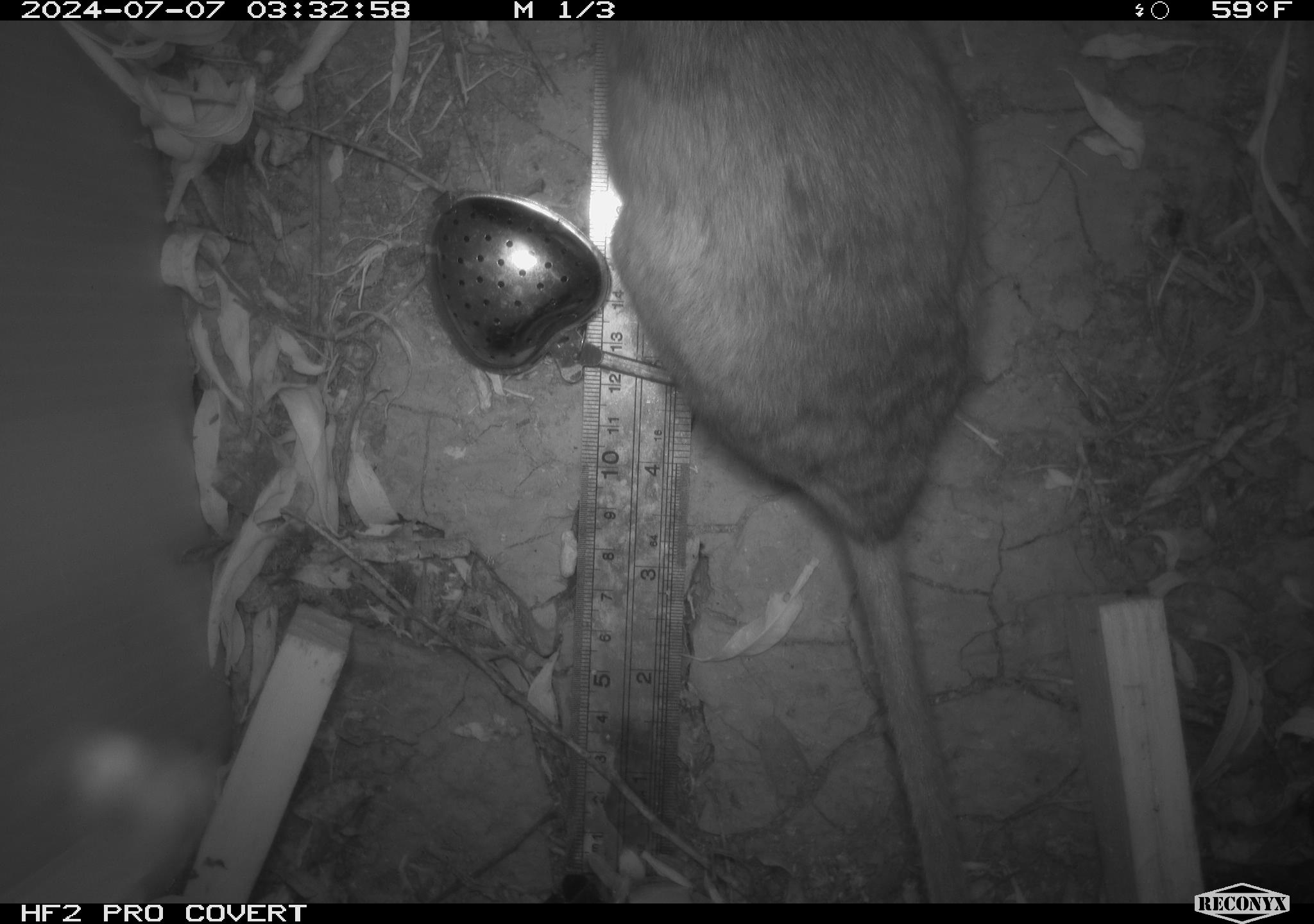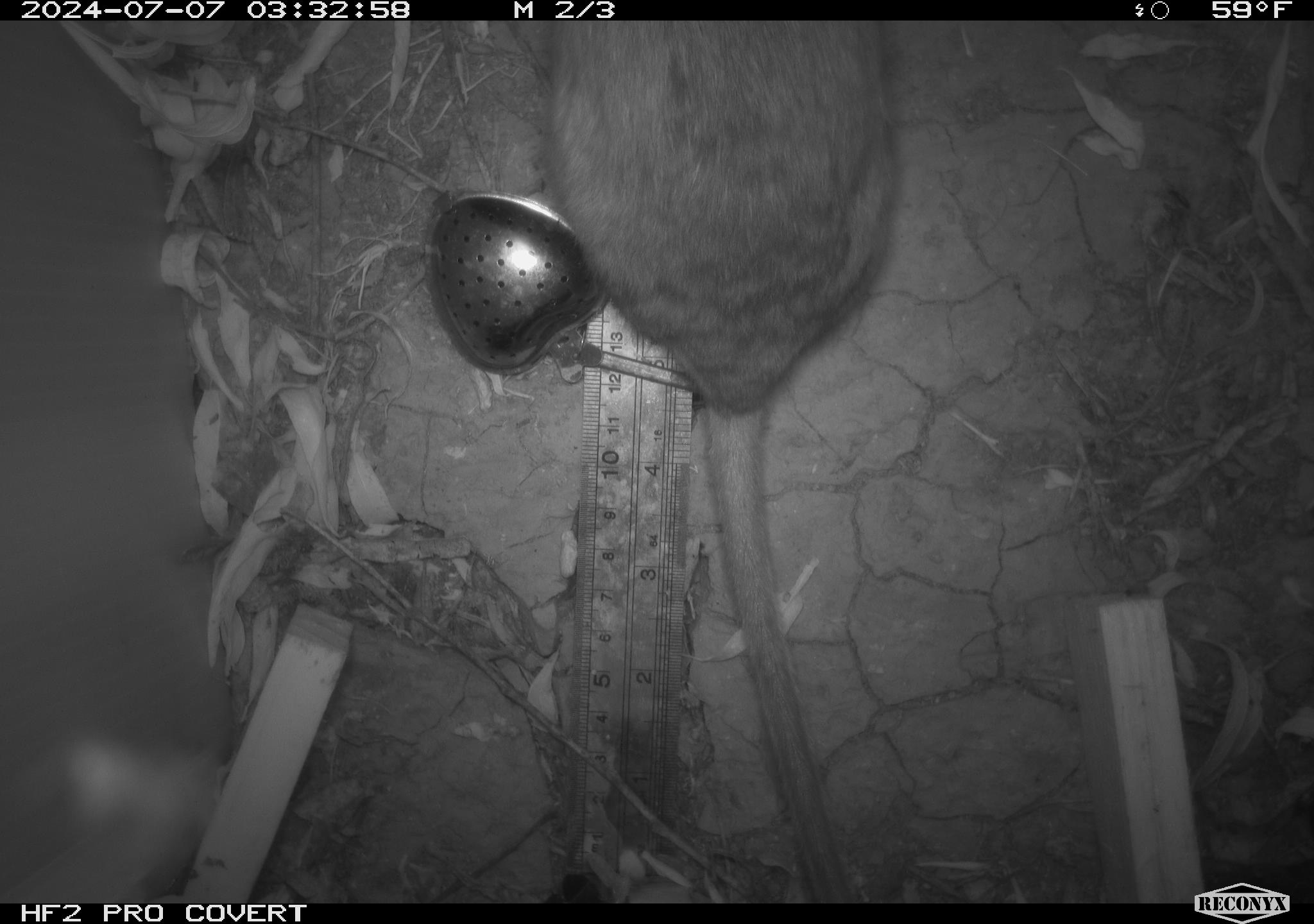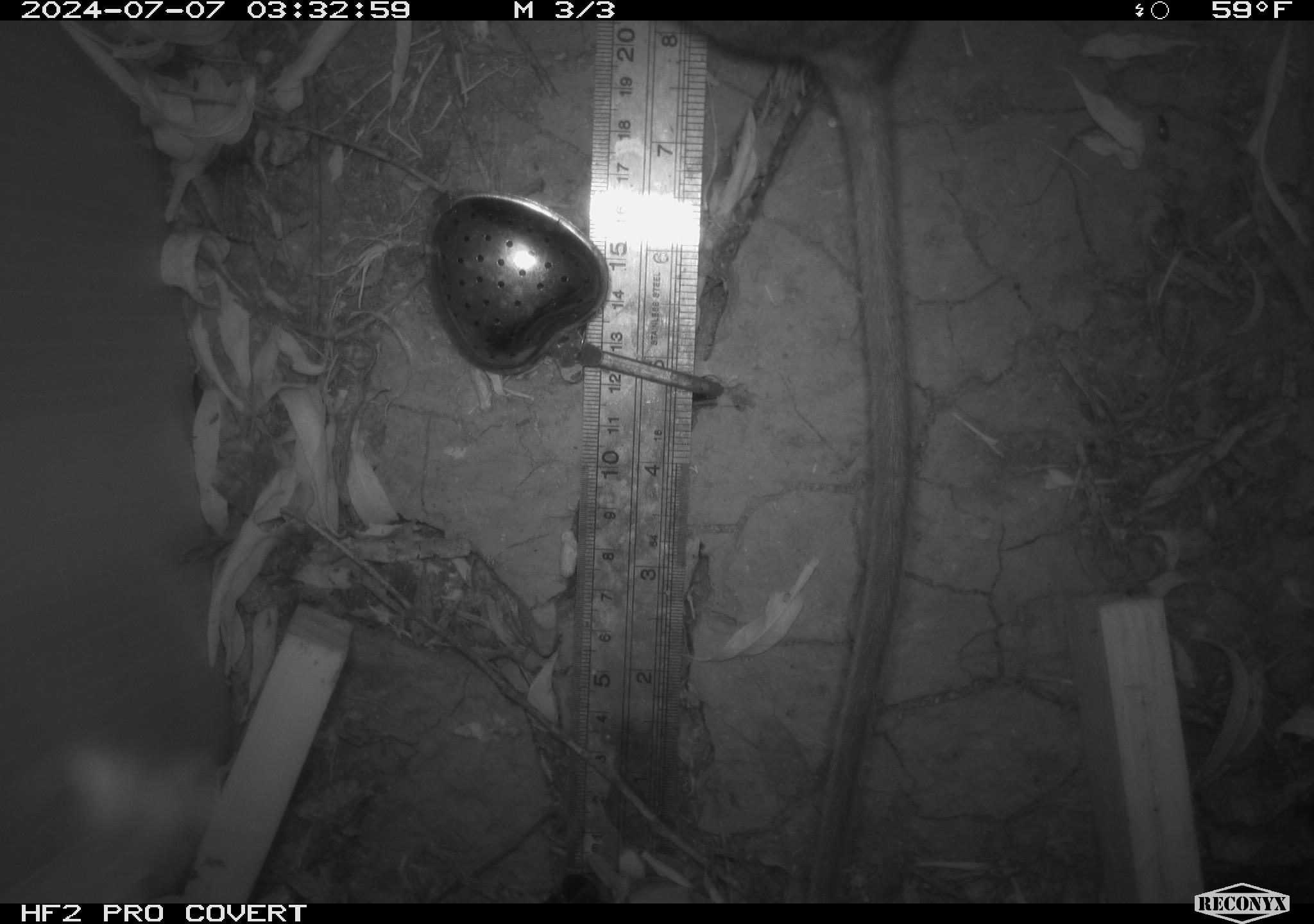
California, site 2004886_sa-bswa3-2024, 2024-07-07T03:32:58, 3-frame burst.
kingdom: Animalia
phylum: Chordata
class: Mammalia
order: Rodentia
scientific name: Rodentia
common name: woodrat or rat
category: woodrat or rat species